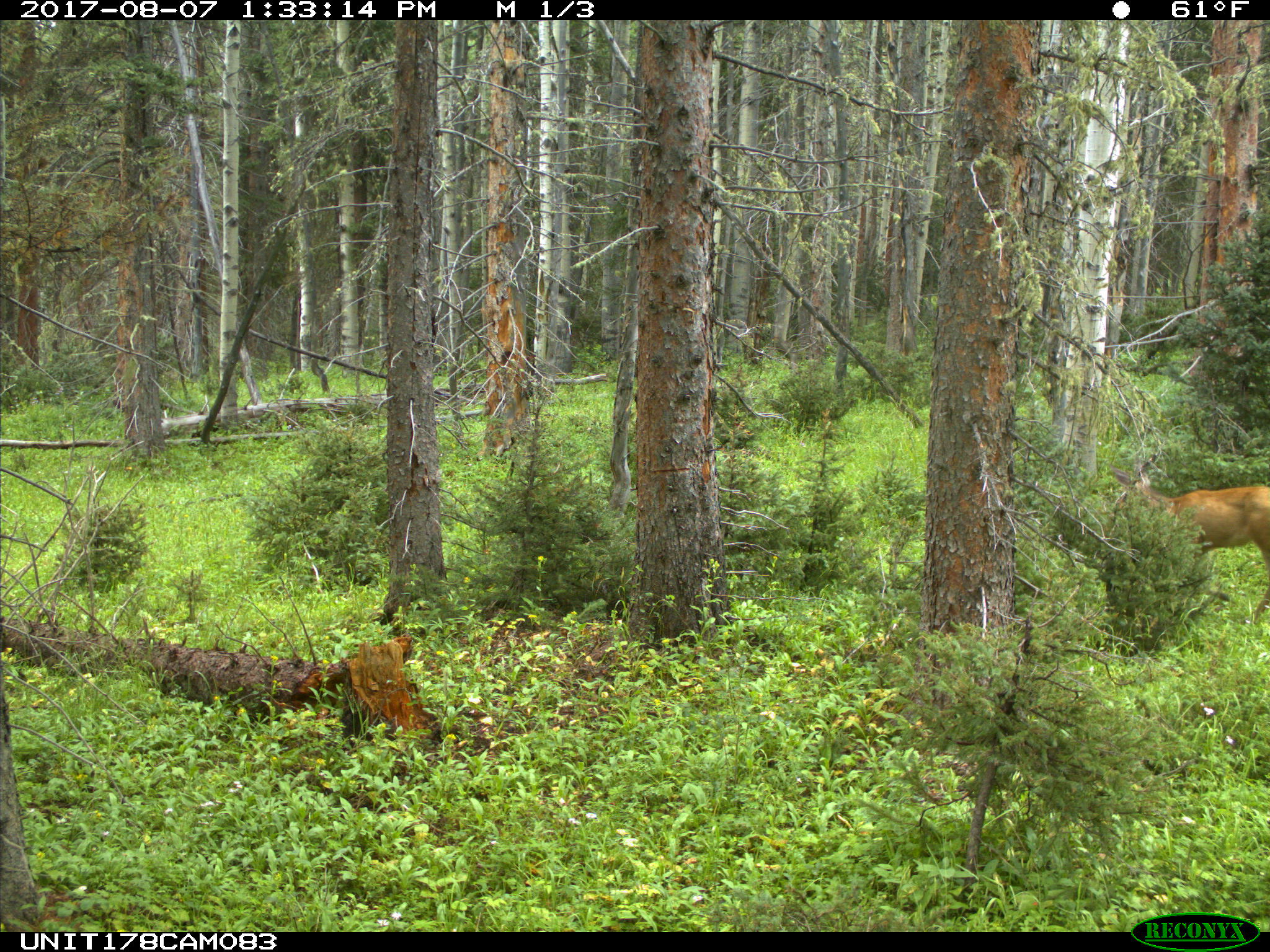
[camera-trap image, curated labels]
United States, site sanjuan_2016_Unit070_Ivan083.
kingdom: Animalia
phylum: Chordata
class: Mammalia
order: Artiodactyla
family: Cervidae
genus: Odocoileus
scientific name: Odocoileus hemionus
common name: mule deer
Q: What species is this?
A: Odocoileus hemionus (mule deer).